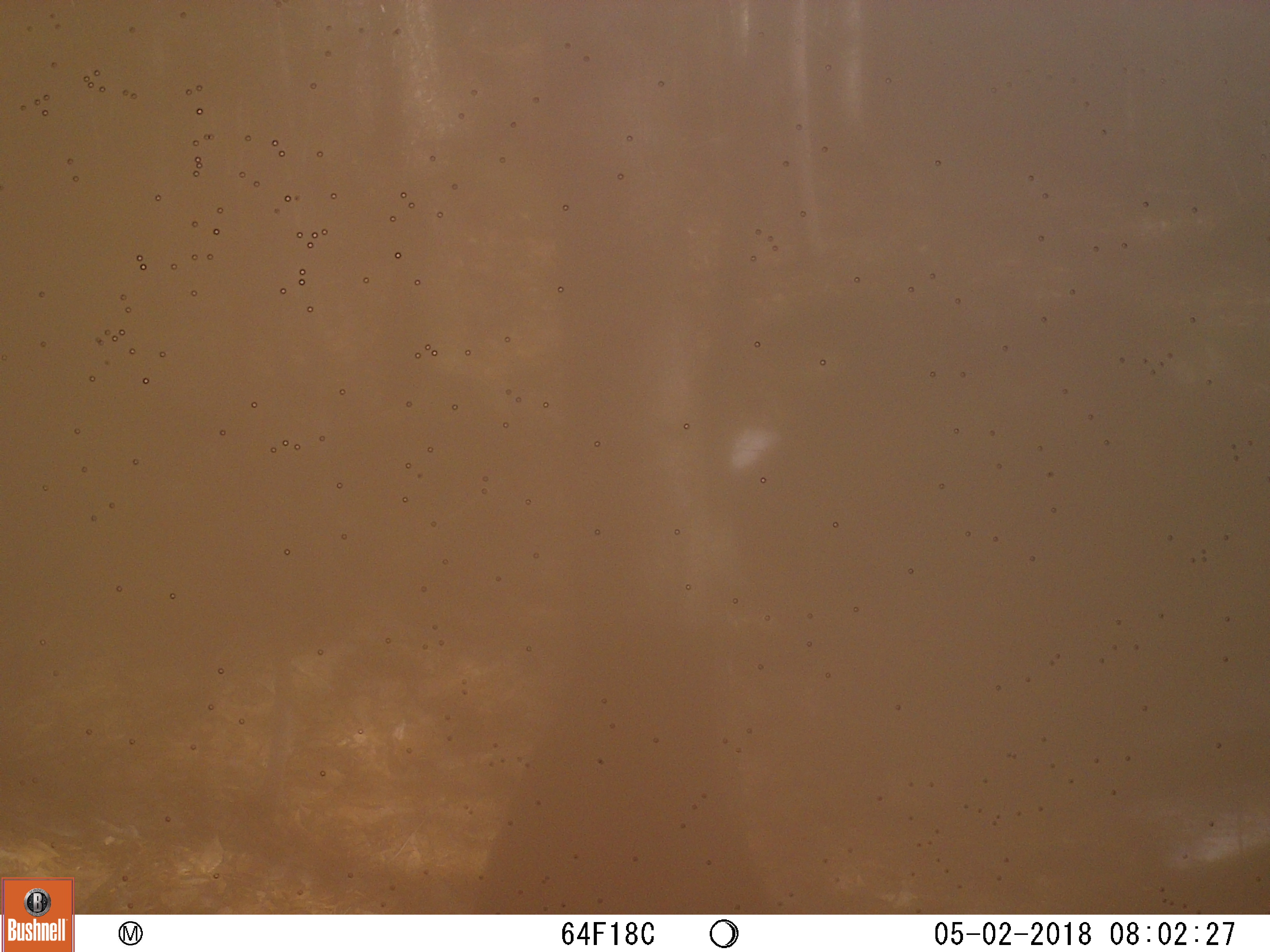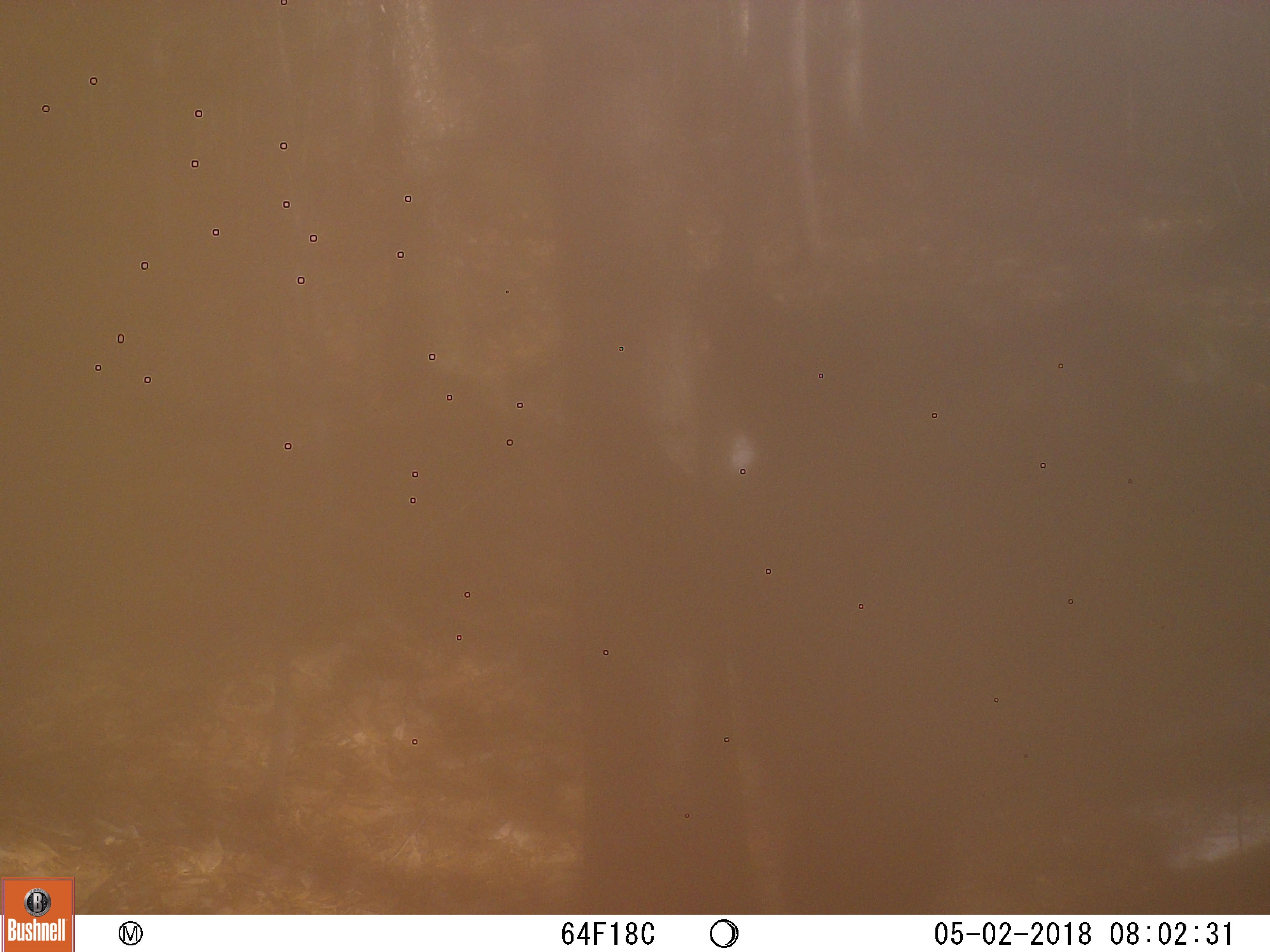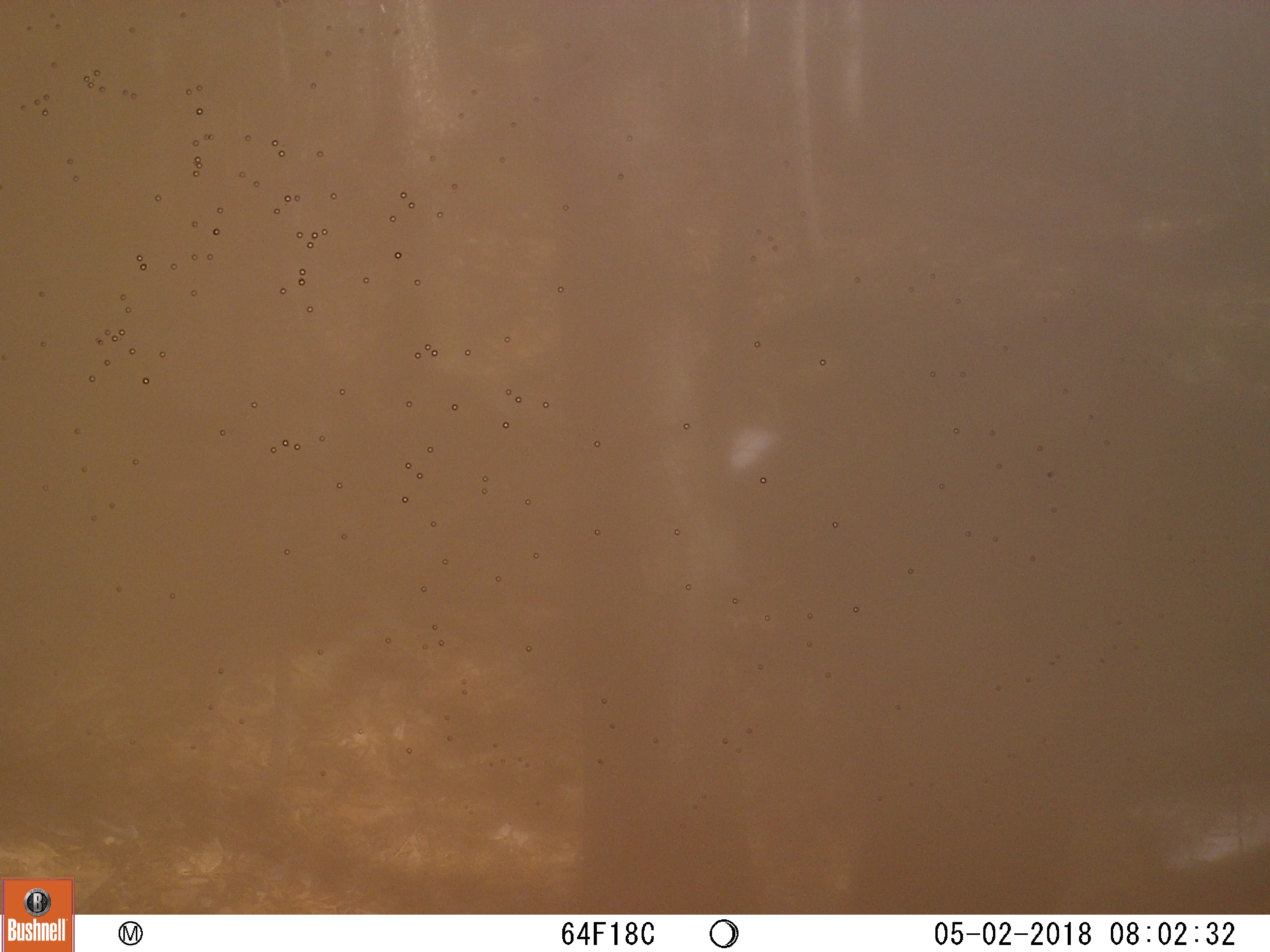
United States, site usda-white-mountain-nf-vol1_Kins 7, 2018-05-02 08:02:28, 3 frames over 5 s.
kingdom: Animalia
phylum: Chordata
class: Mammalia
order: Carnivora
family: Ursidae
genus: Ursus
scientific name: Ursus americanus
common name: black bear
Black bear (Ursus americanus).